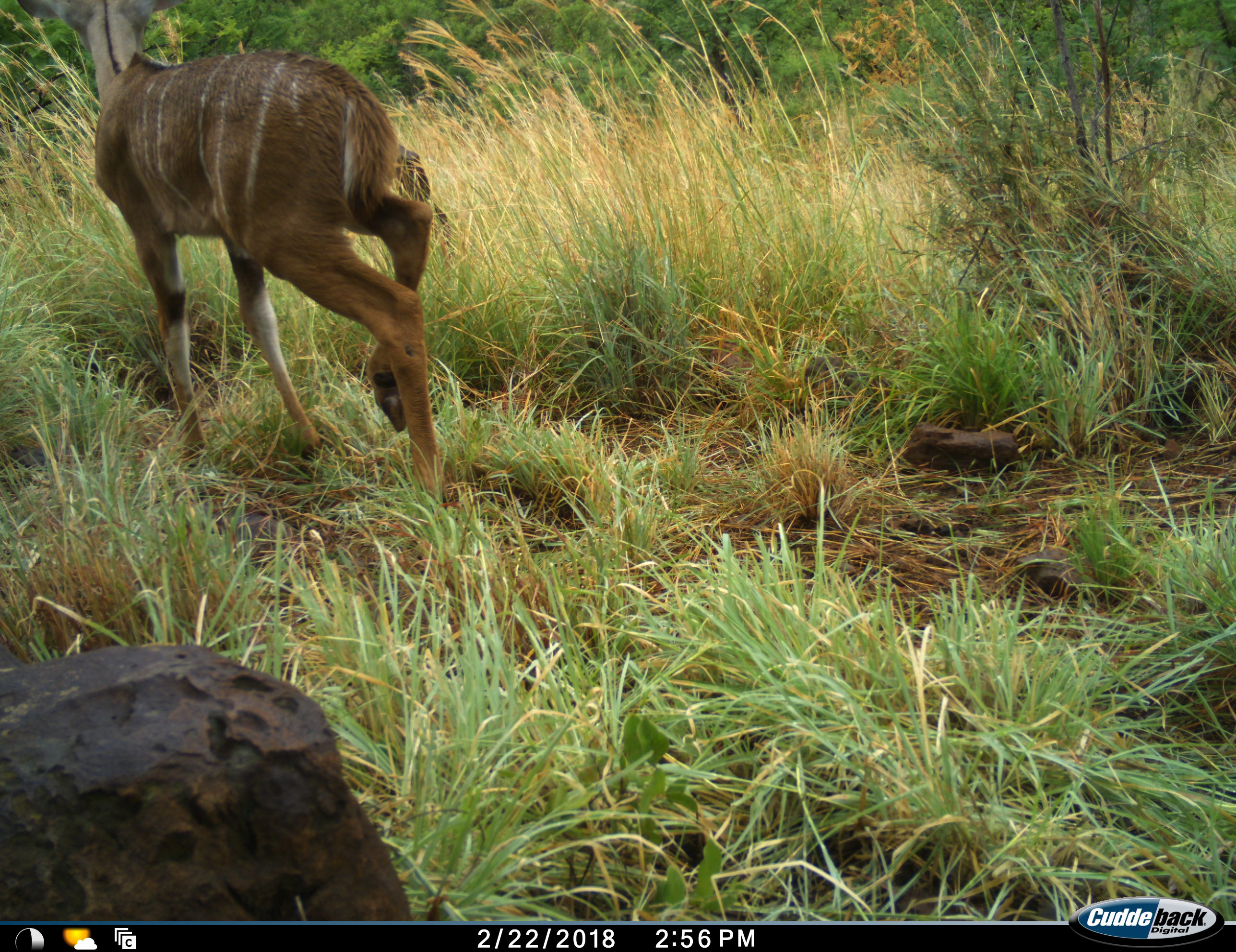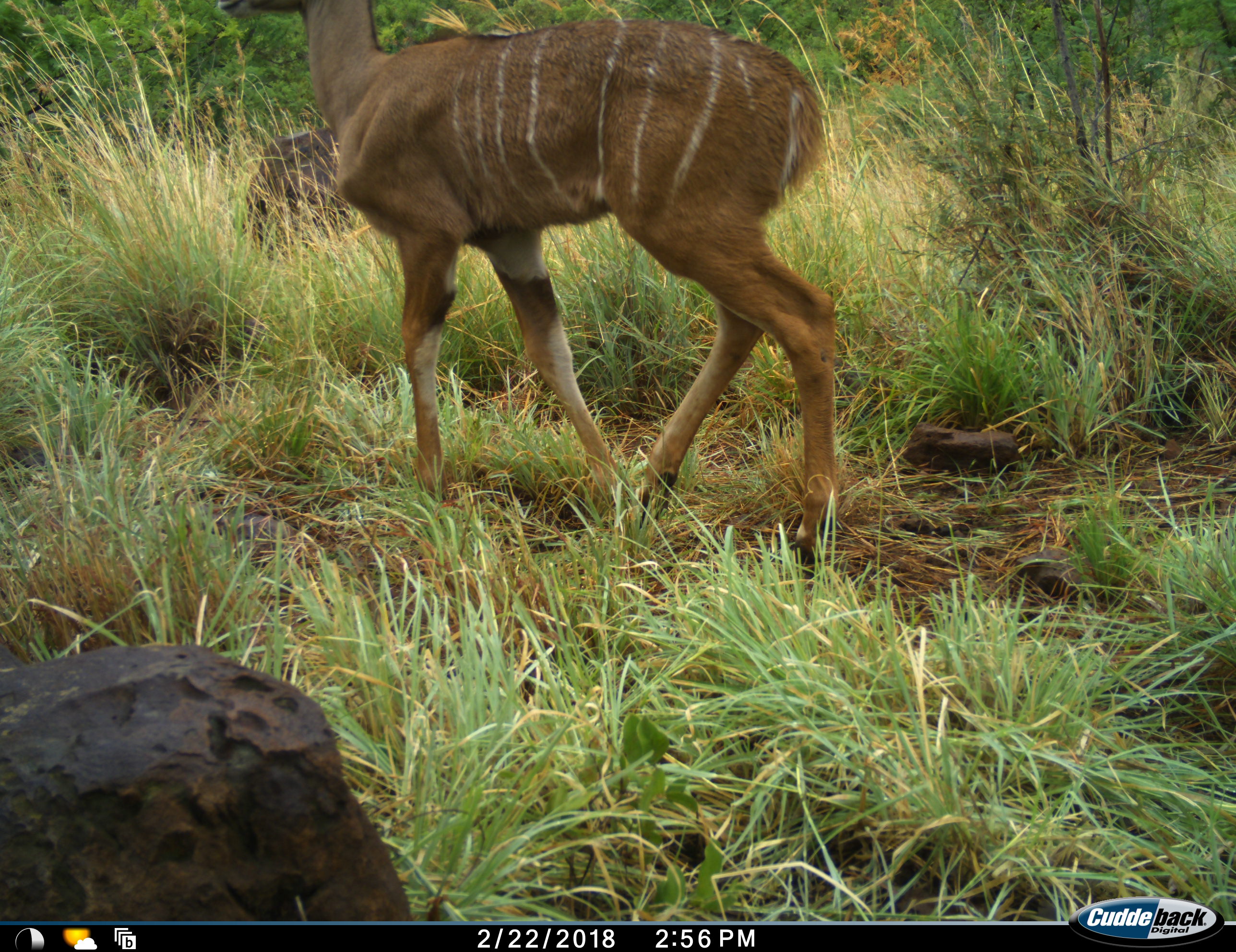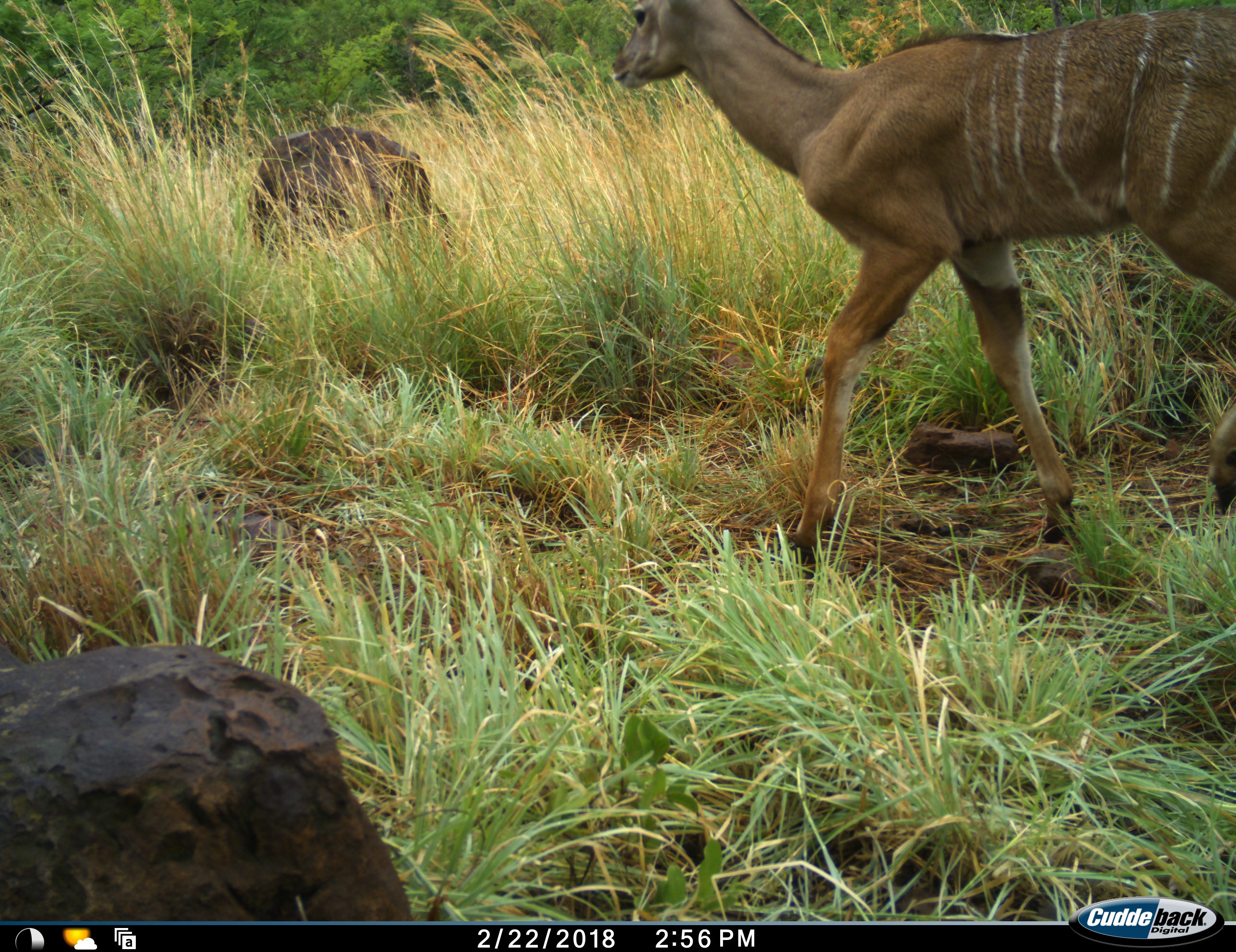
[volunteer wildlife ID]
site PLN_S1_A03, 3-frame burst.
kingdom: Animalia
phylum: Chordata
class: Mammalia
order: Artiodactyla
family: Bovidae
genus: Tragelaphus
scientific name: Tragelaphus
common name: kudu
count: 1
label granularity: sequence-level